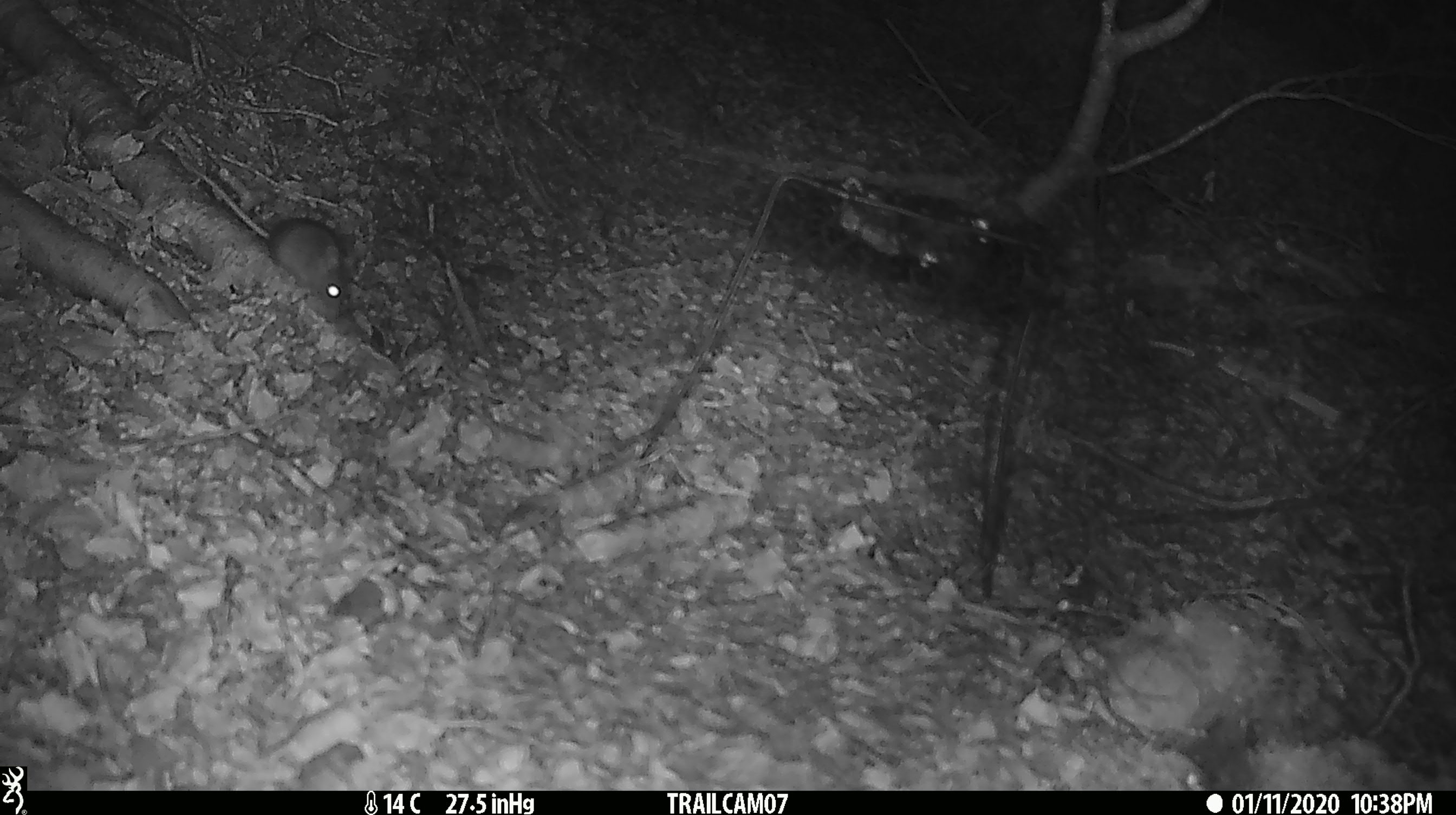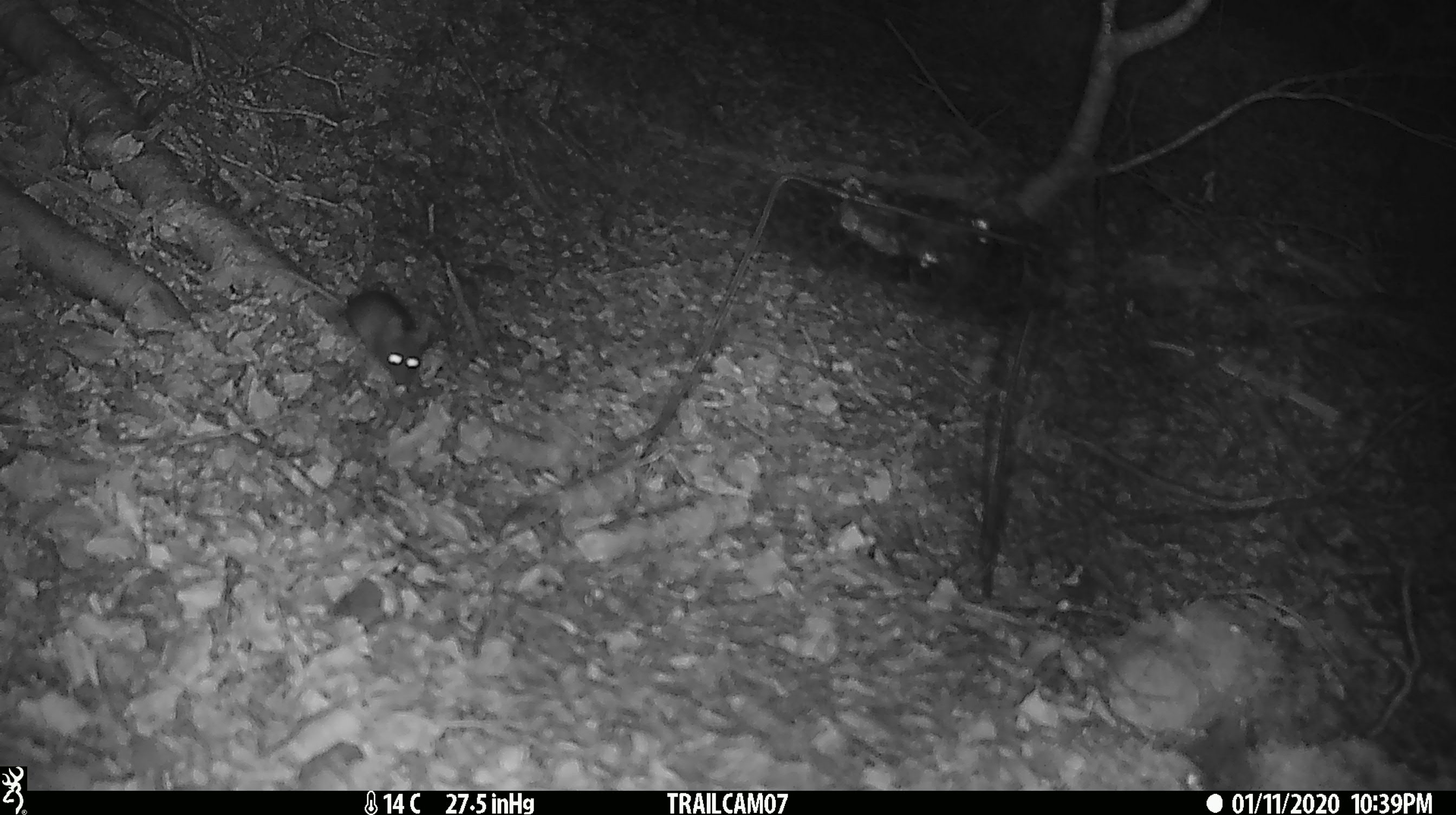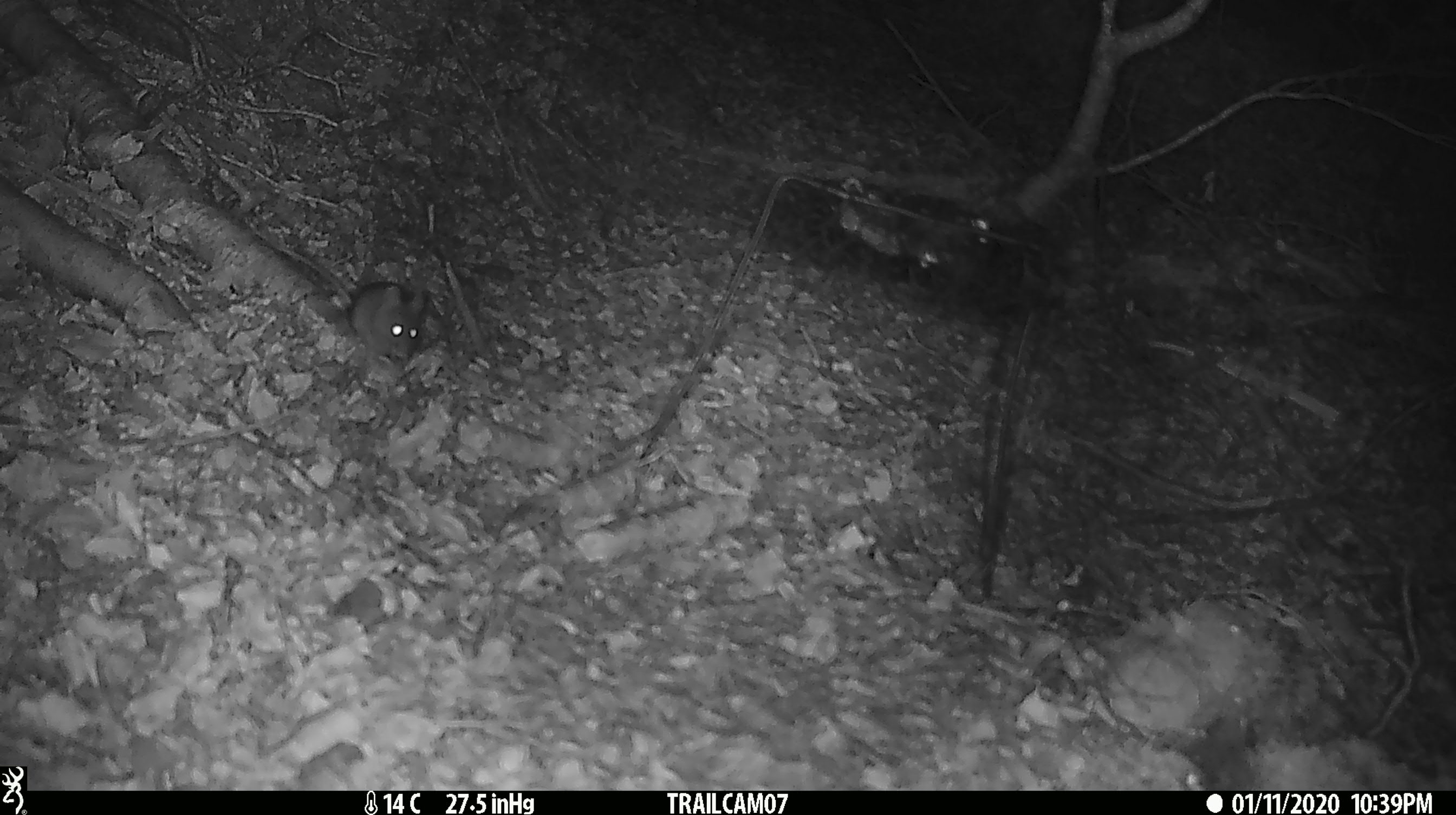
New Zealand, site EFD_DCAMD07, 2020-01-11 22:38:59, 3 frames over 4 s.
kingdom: Animalia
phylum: Chordata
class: Mammalia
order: Rodentia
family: Muridae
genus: Mus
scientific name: Mus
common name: mouse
Mouse (Mus).